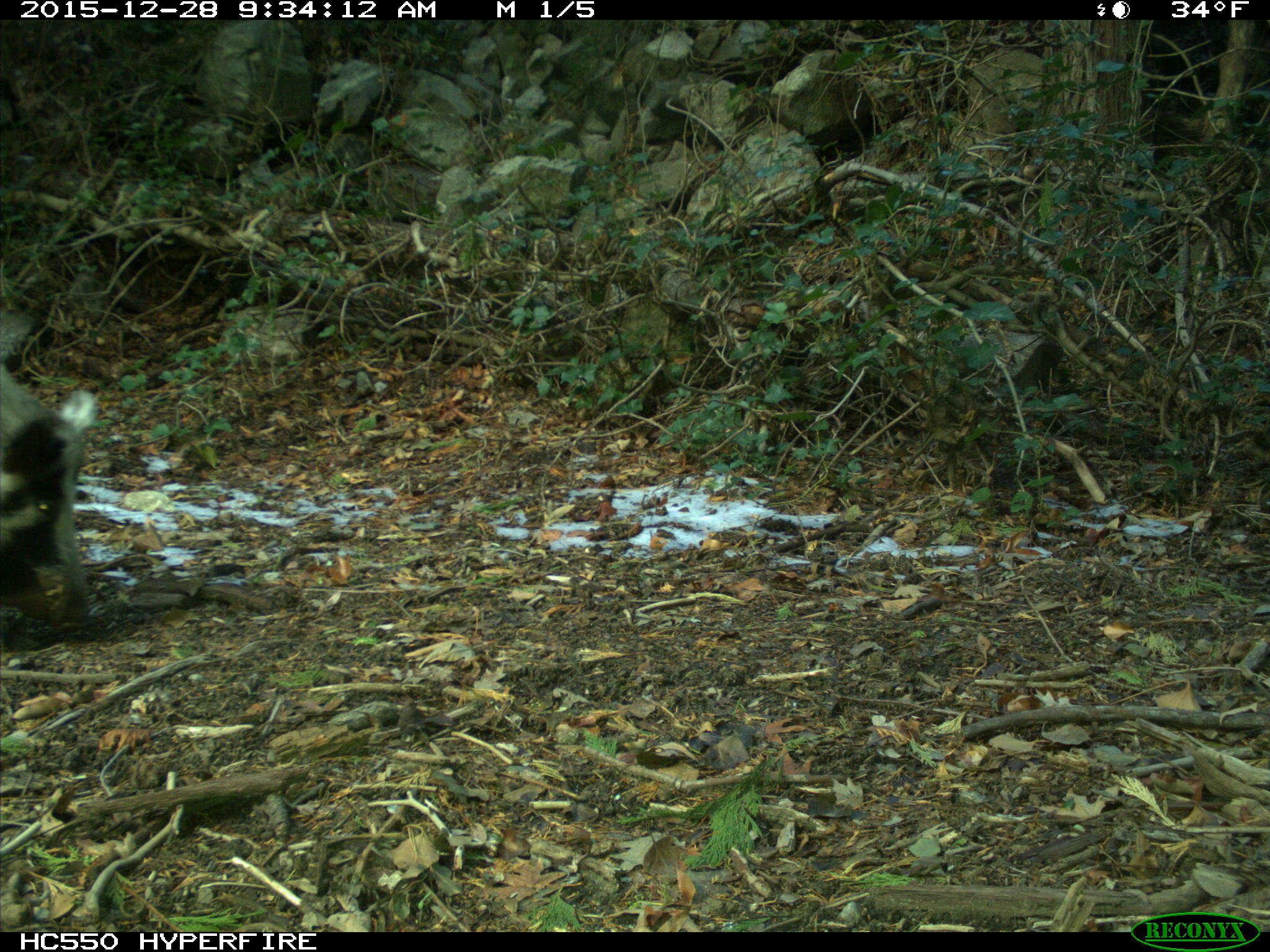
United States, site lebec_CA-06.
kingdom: Animalia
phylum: Chordata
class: Mammalia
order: Artiodactyla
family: Suidae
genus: Sus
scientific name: Sus scrofa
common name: wild boar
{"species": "Sus scrofa (wild boar)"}